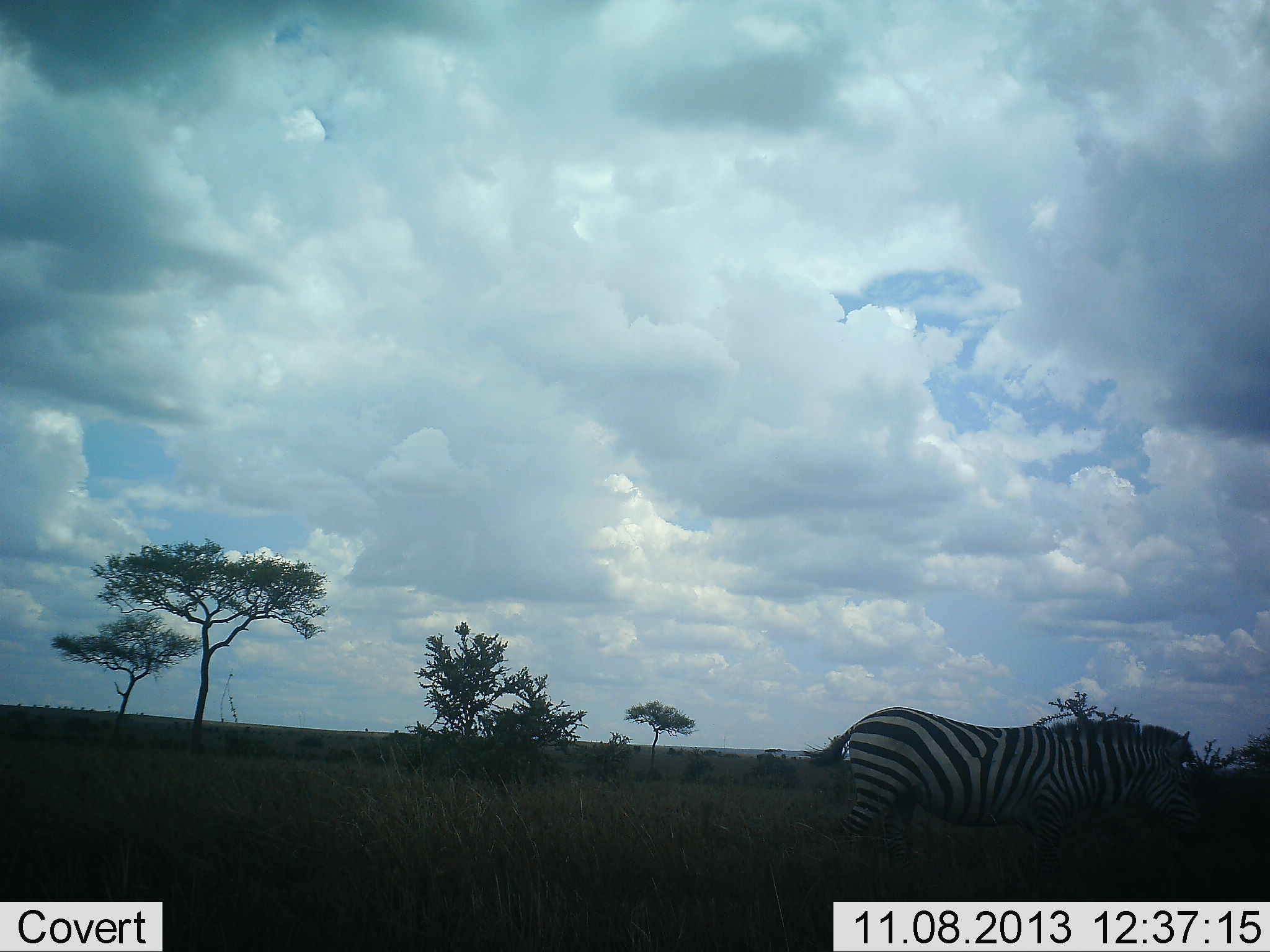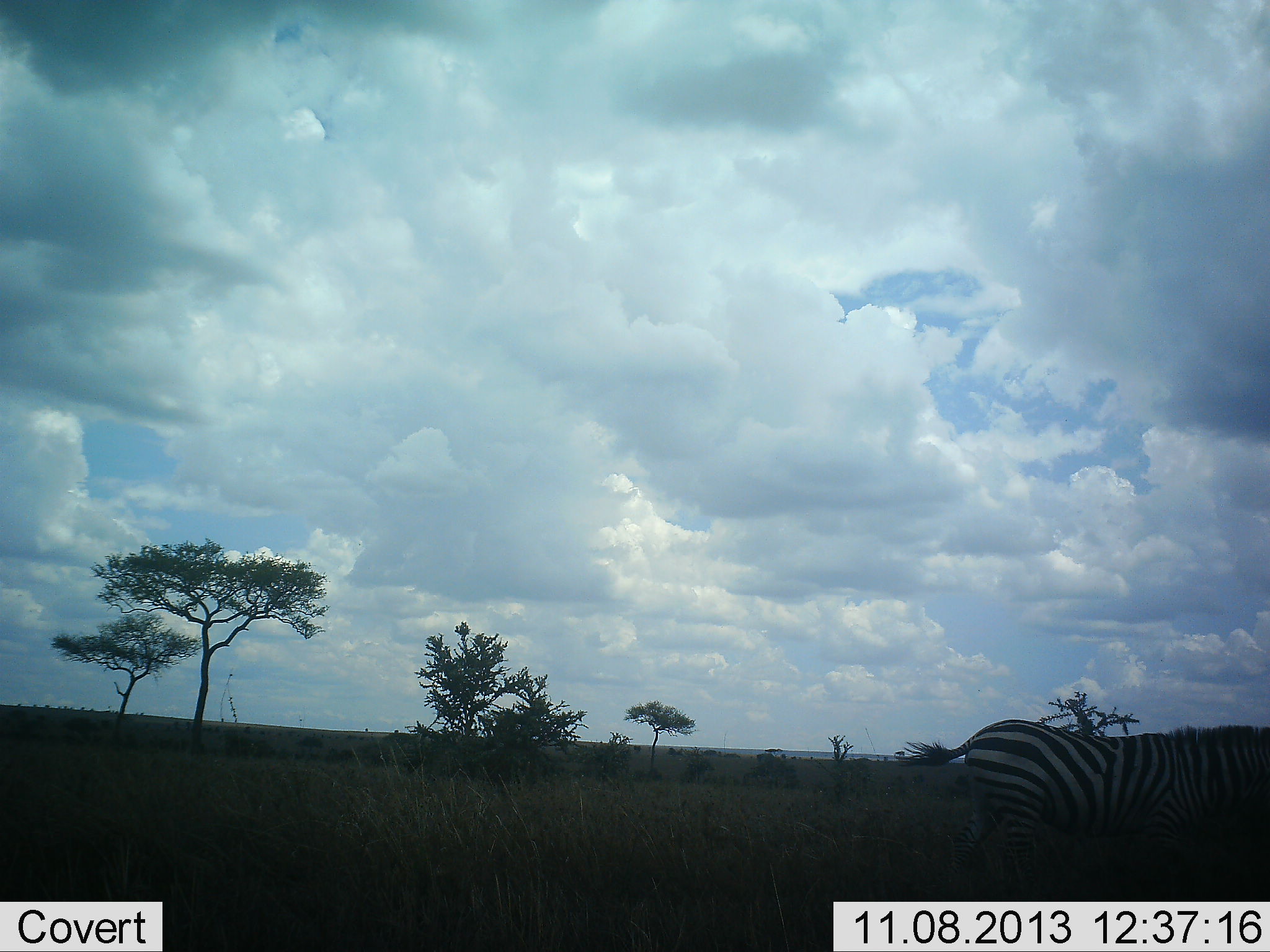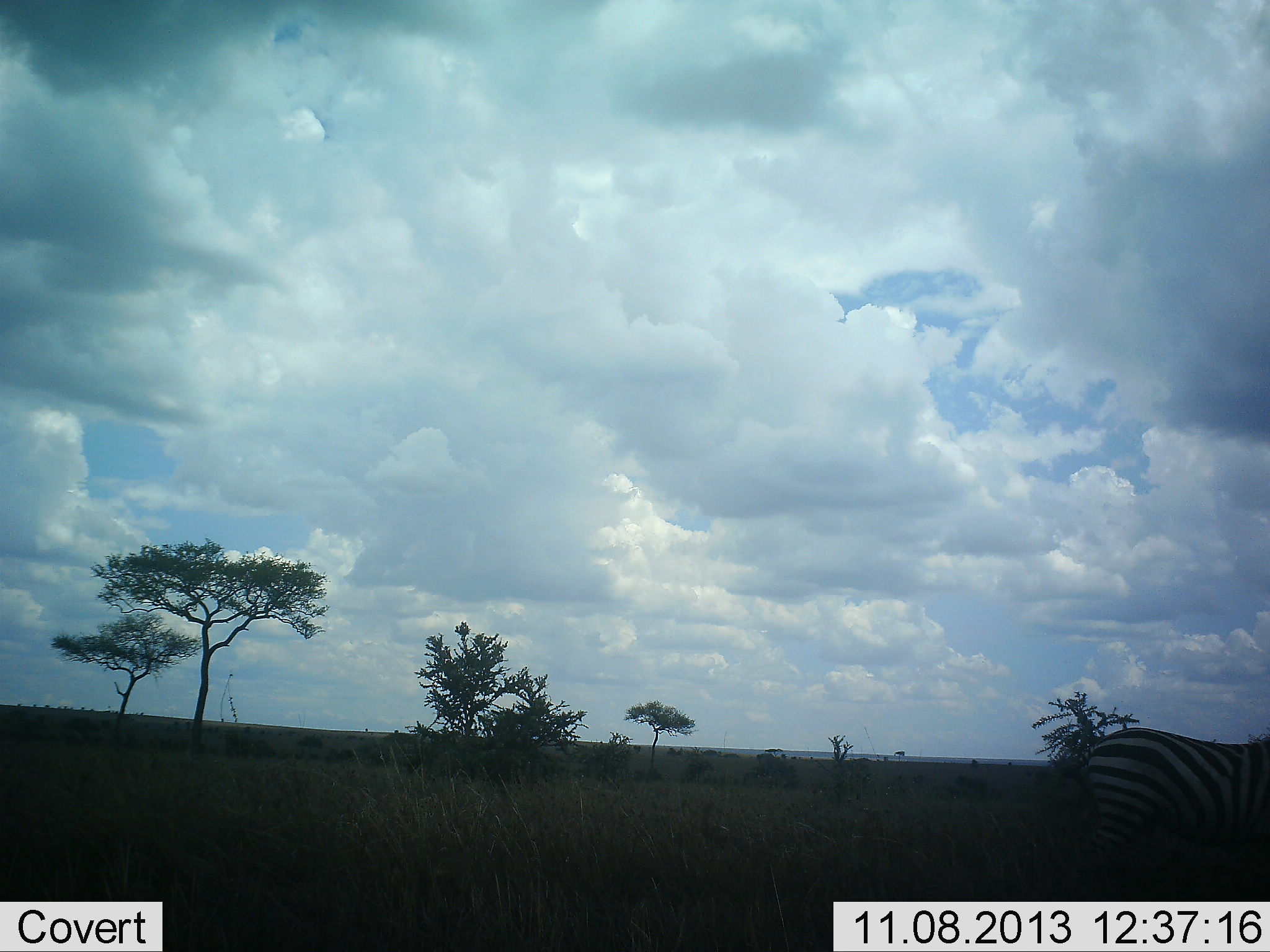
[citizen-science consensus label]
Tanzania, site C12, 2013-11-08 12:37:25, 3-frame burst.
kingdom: Animalia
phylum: Chordata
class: Mammalia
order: Perissodactyla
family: Equidae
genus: Equus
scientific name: Equus quagga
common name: plains zebra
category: zebra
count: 1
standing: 12%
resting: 0%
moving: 93%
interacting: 0%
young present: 0%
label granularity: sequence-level